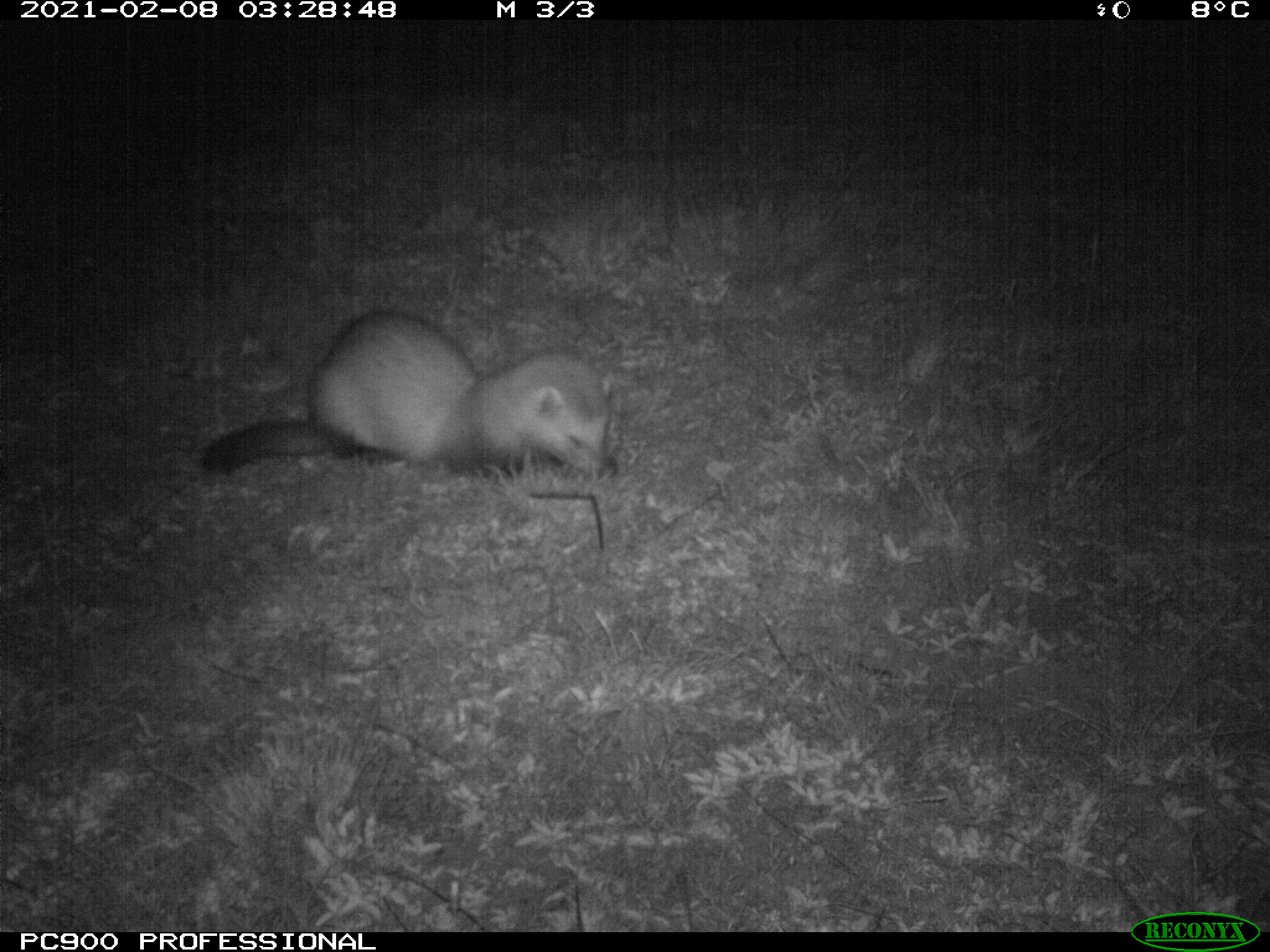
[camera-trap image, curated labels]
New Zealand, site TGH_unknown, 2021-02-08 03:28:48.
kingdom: Animalia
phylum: Chordata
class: Mammalia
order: Carnivora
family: Mustelidae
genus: Mustela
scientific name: Mustela furo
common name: ferret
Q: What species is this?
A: Ferret (Mustela furo).